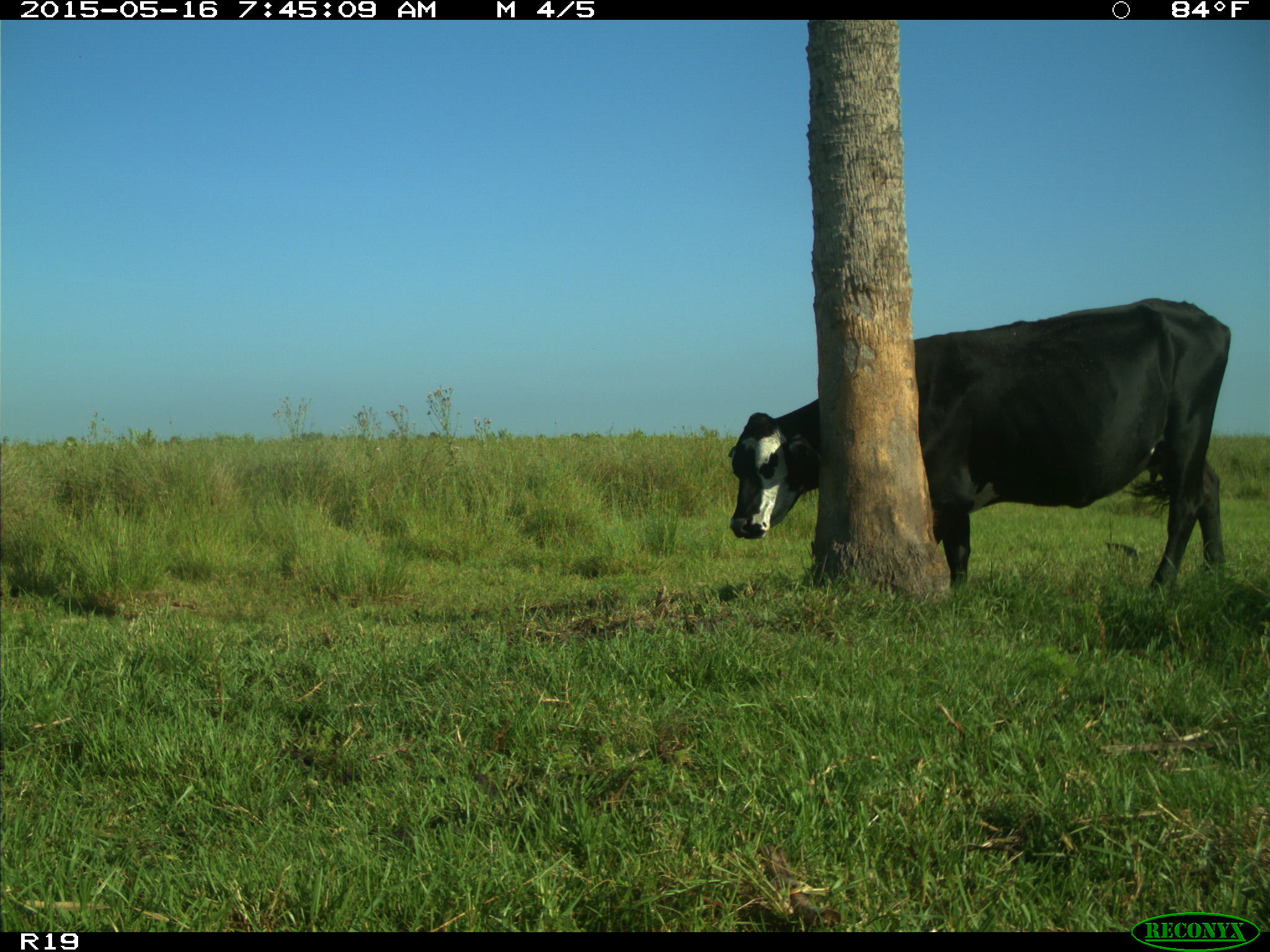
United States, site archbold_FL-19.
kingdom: Animalia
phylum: Chordata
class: Mammalia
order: Artiodactyla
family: Bovidae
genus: Bos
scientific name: Bos taurus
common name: domestic cow